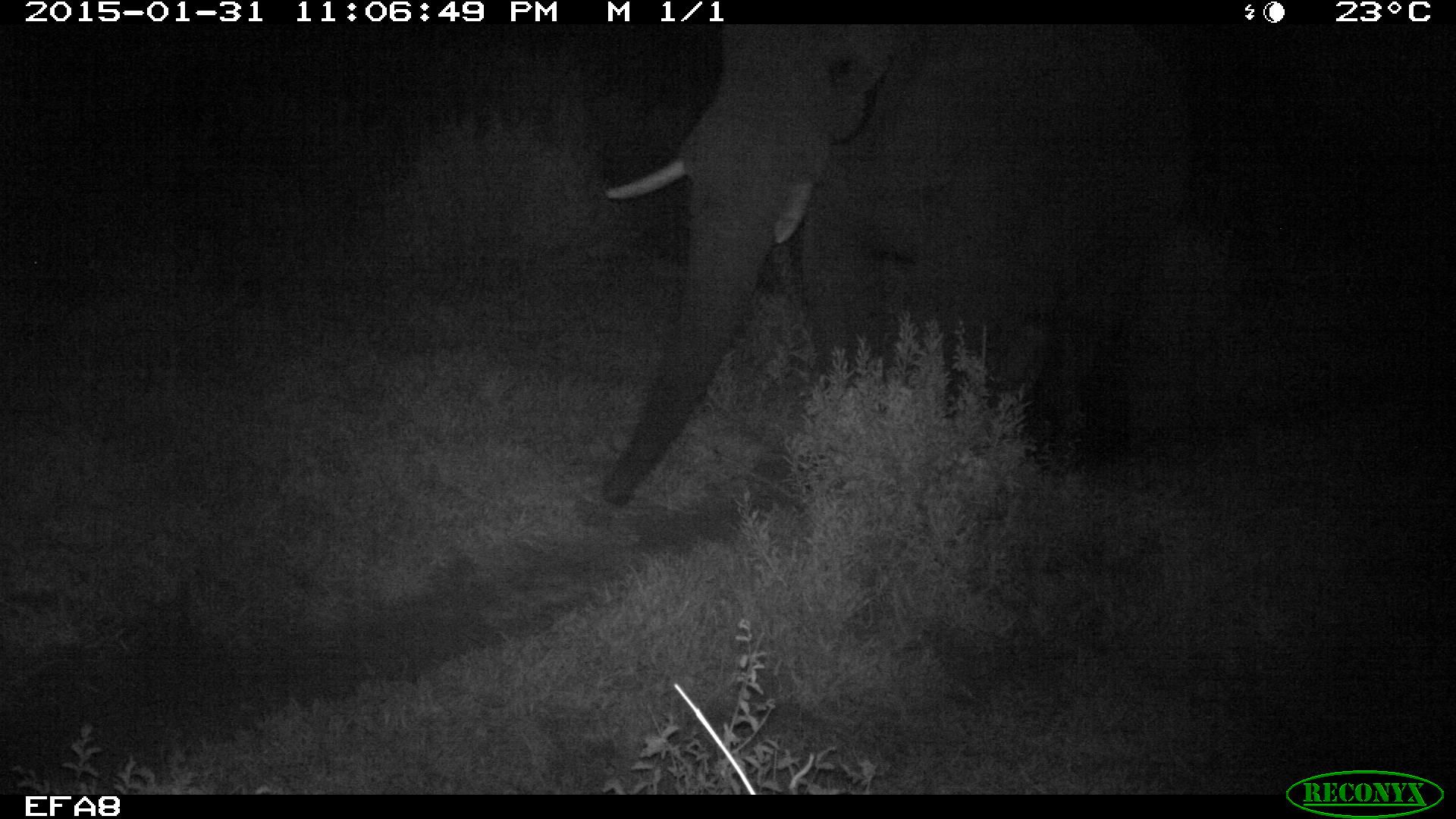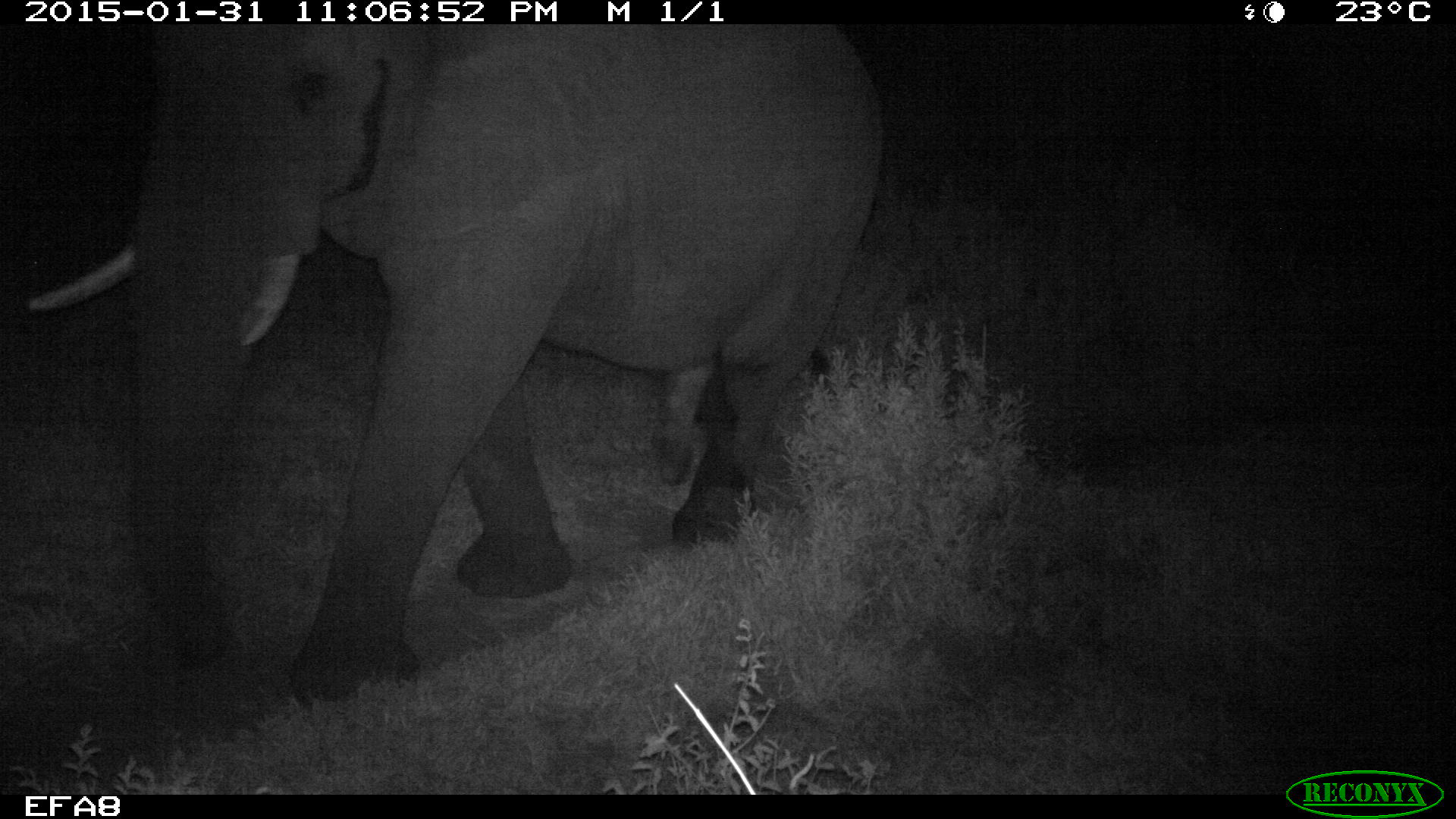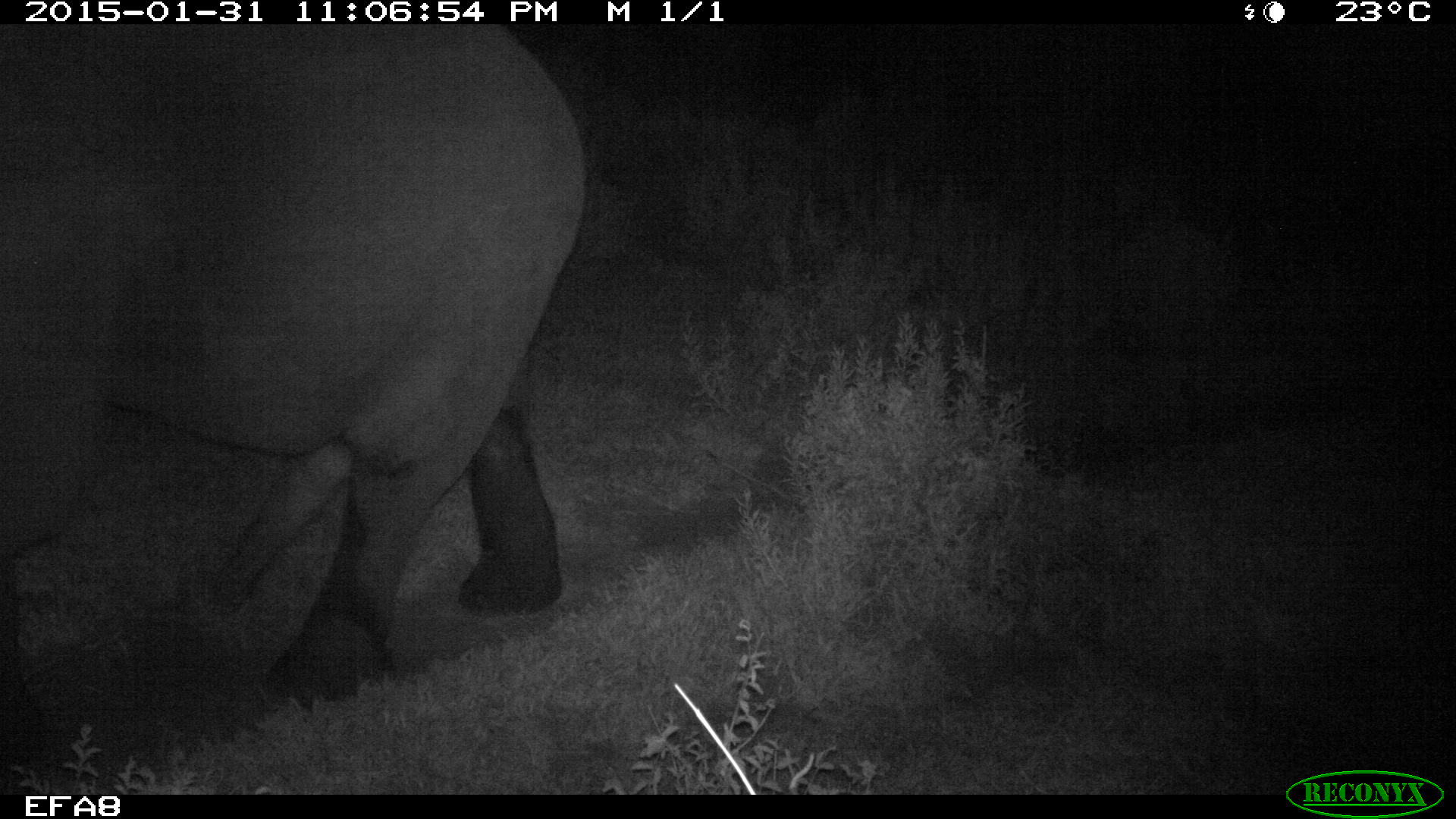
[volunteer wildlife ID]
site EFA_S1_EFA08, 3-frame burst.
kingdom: Animalia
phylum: Chordata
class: Mammalia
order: Proboscidea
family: Elephantidae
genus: Loxodonta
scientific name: Loxodonta africana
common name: african bush elephant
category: elephant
Elephant (african bush elephant) (Loxodonta africana), count 1. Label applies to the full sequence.